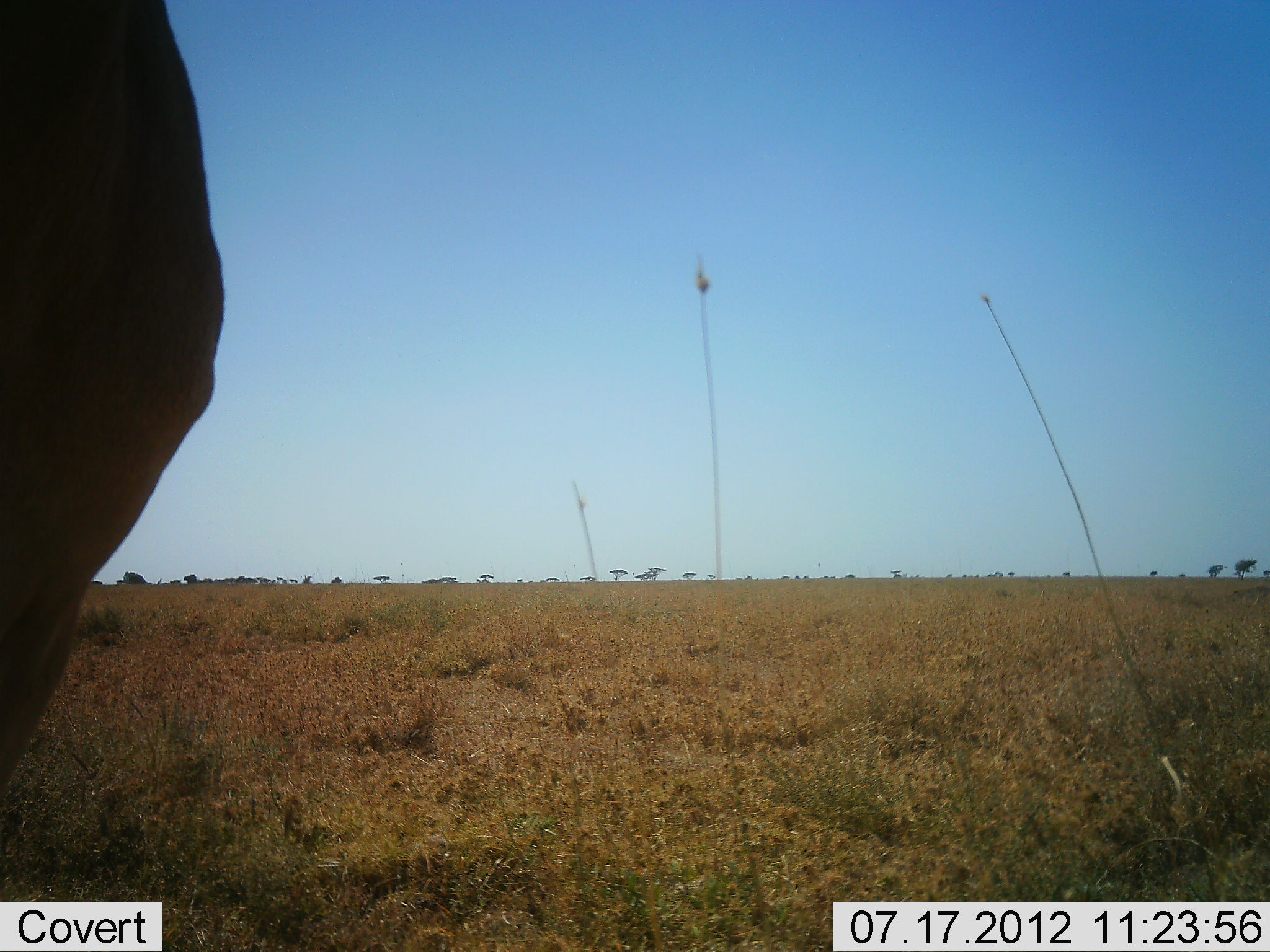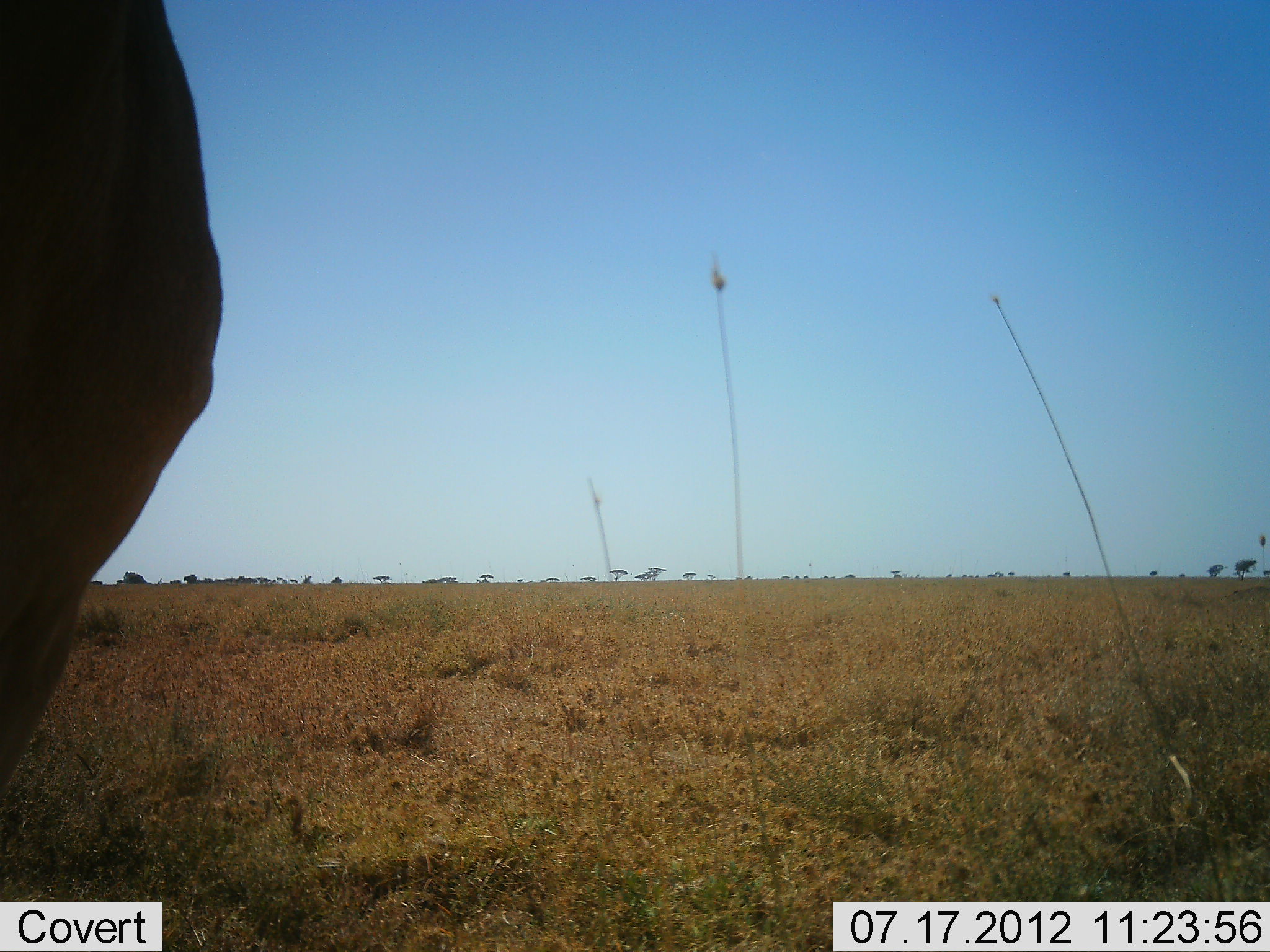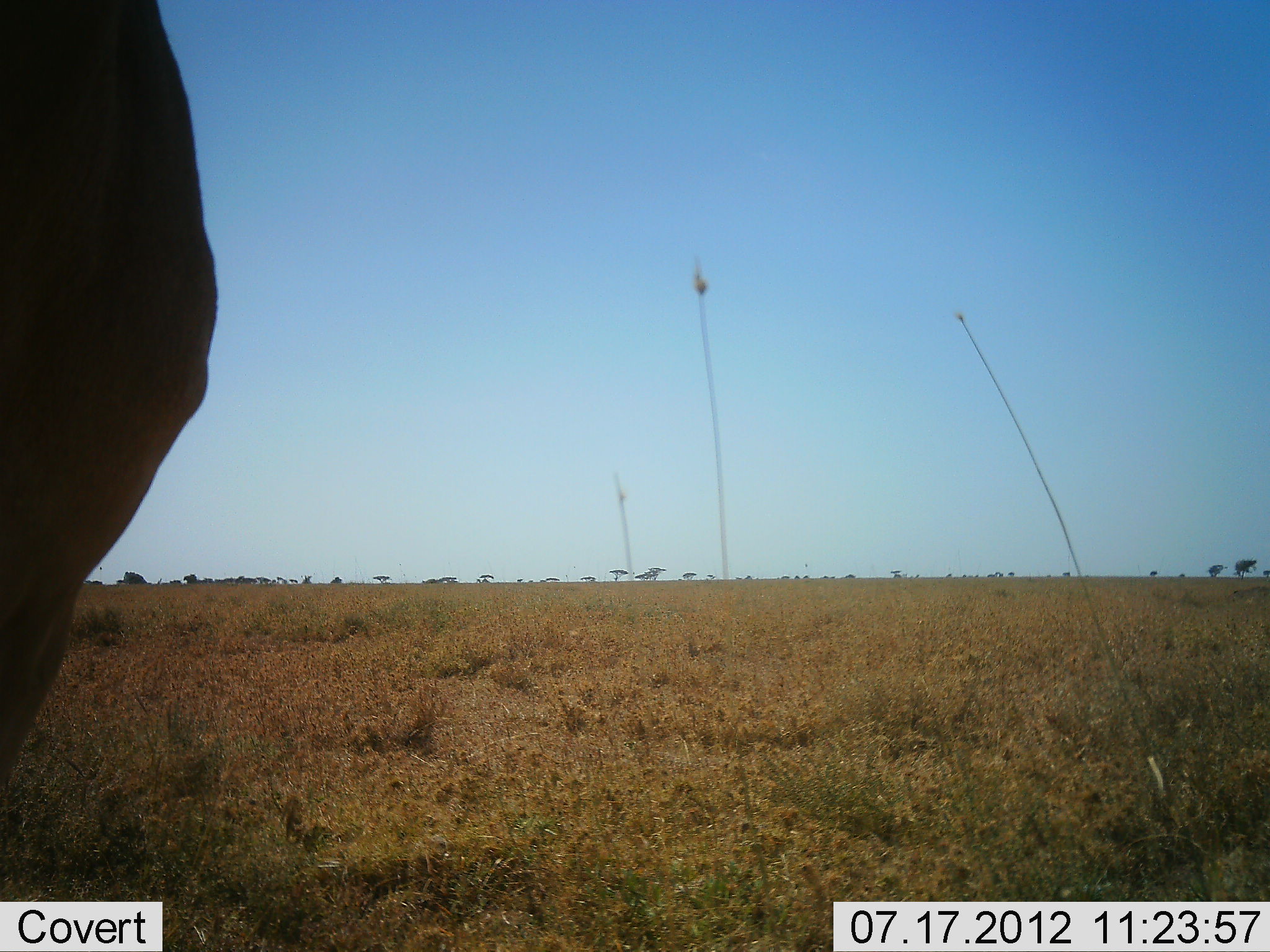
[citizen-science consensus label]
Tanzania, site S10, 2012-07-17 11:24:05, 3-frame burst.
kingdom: Animalia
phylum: Chordata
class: Mammalia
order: Artiodactyla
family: Bovidae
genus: Connochaetes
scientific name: Connochaetes taurinus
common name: blue wildebeest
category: wildebeest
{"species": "wildebeest (blue wildebeest) (Connochaetes taurinus)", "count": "1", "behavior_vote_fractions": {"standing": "100%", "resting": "0%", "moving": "0%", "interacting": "0%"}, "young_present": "0%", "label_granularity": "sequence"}